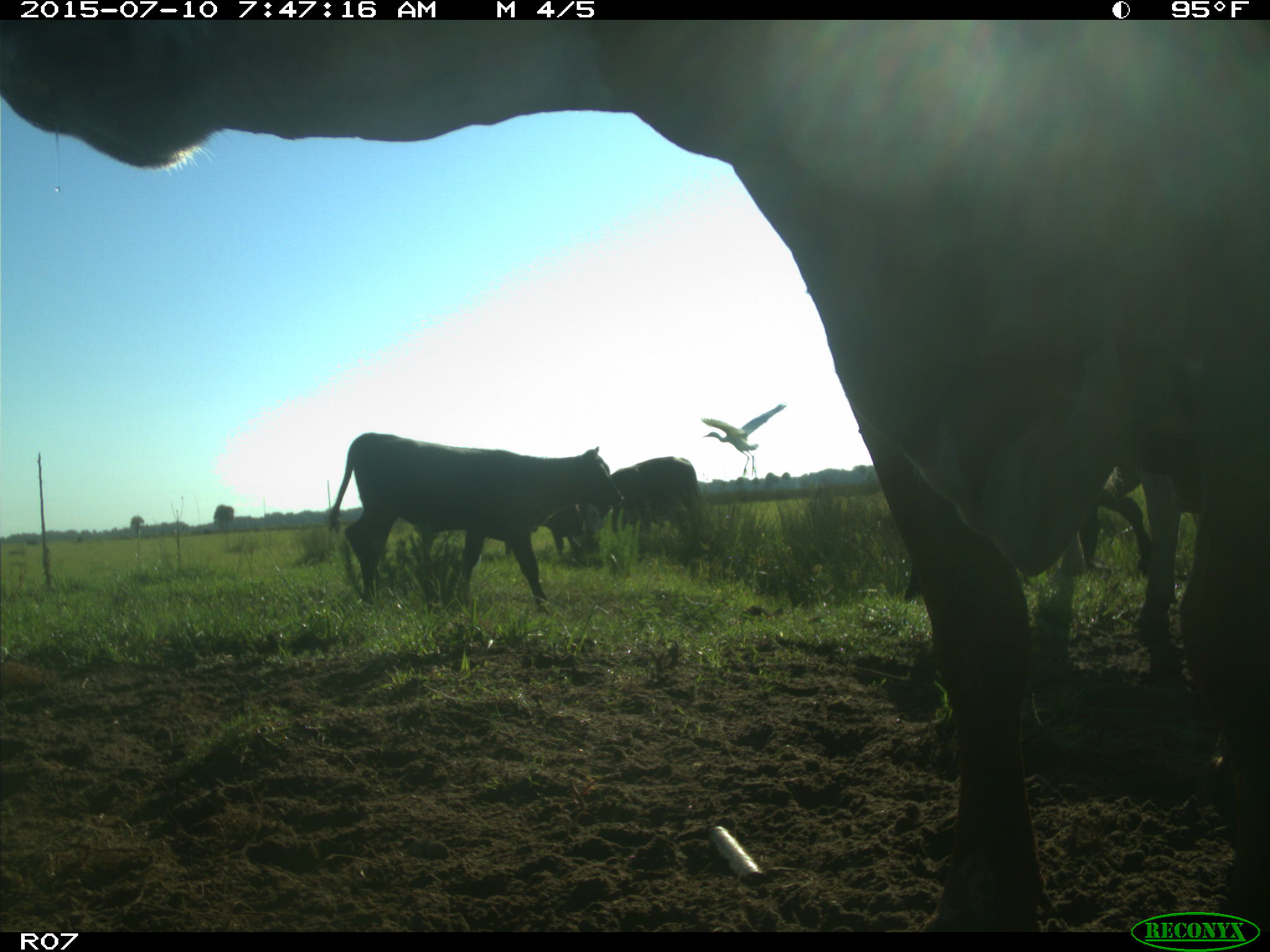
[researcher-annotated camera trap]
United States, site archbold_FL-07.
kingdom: Animalia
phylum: Chordata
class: Mammalia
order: Artiodactyla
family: Bovidae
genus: Bos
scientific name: Bos taurus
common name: domestic cow